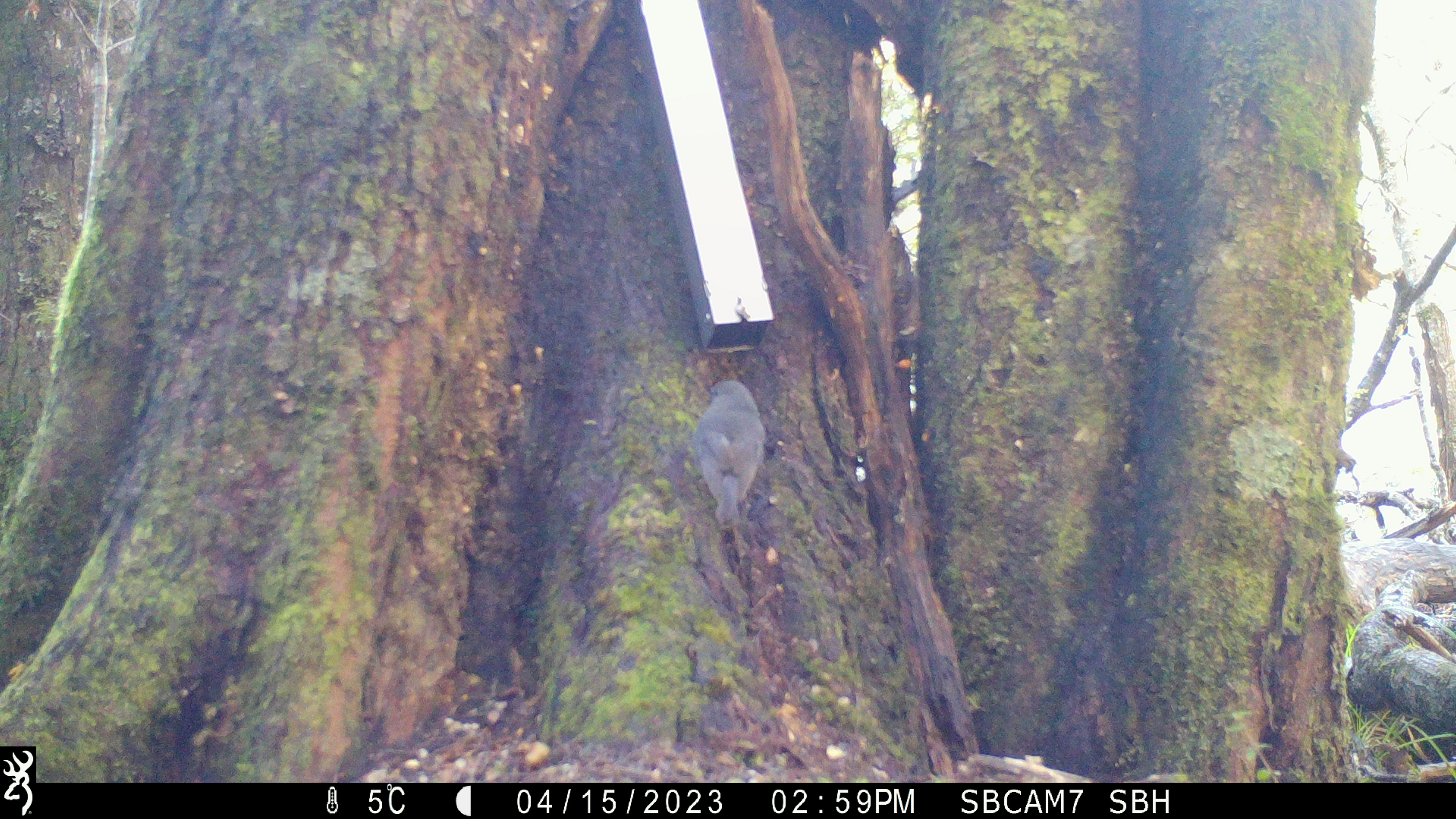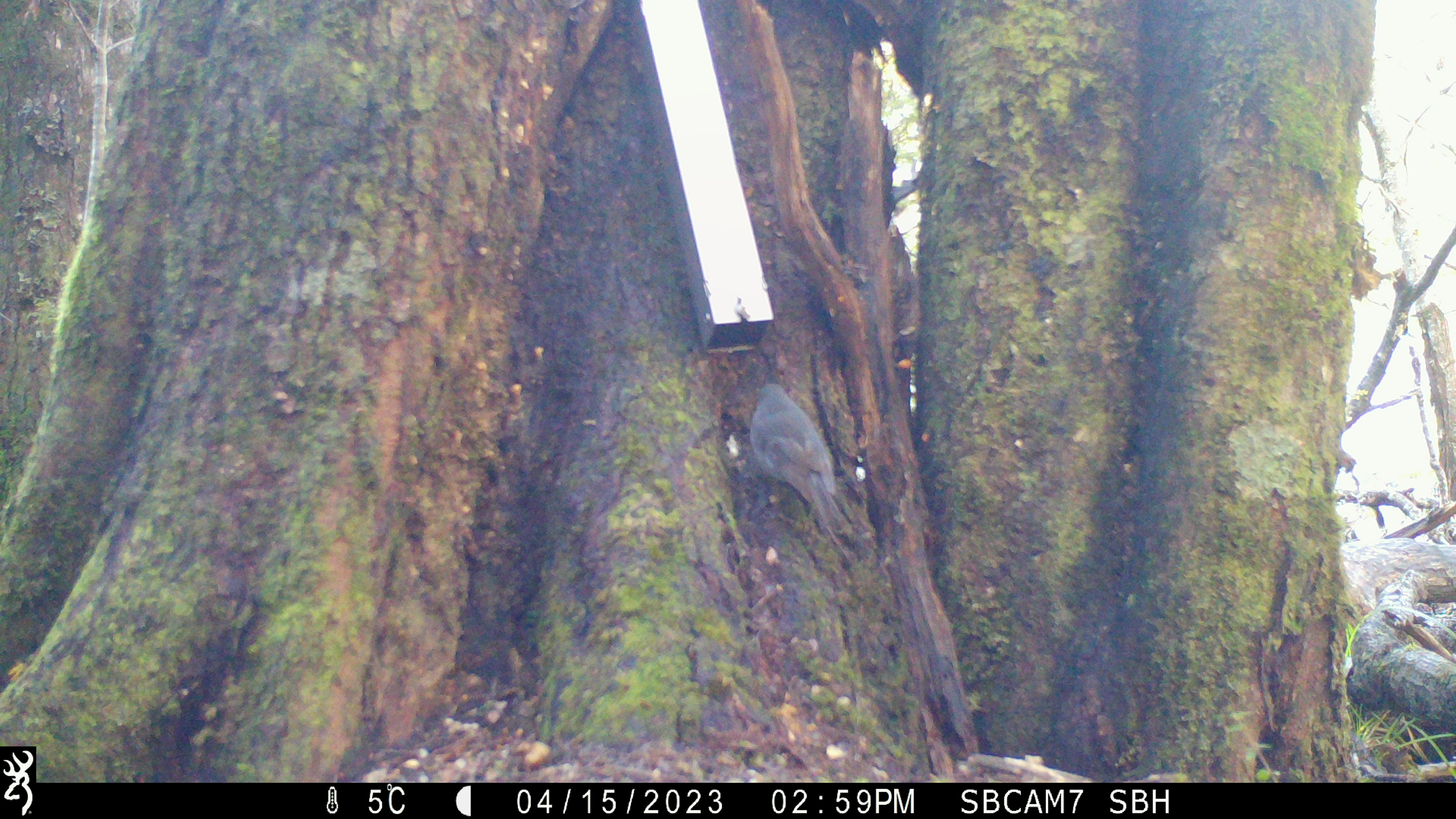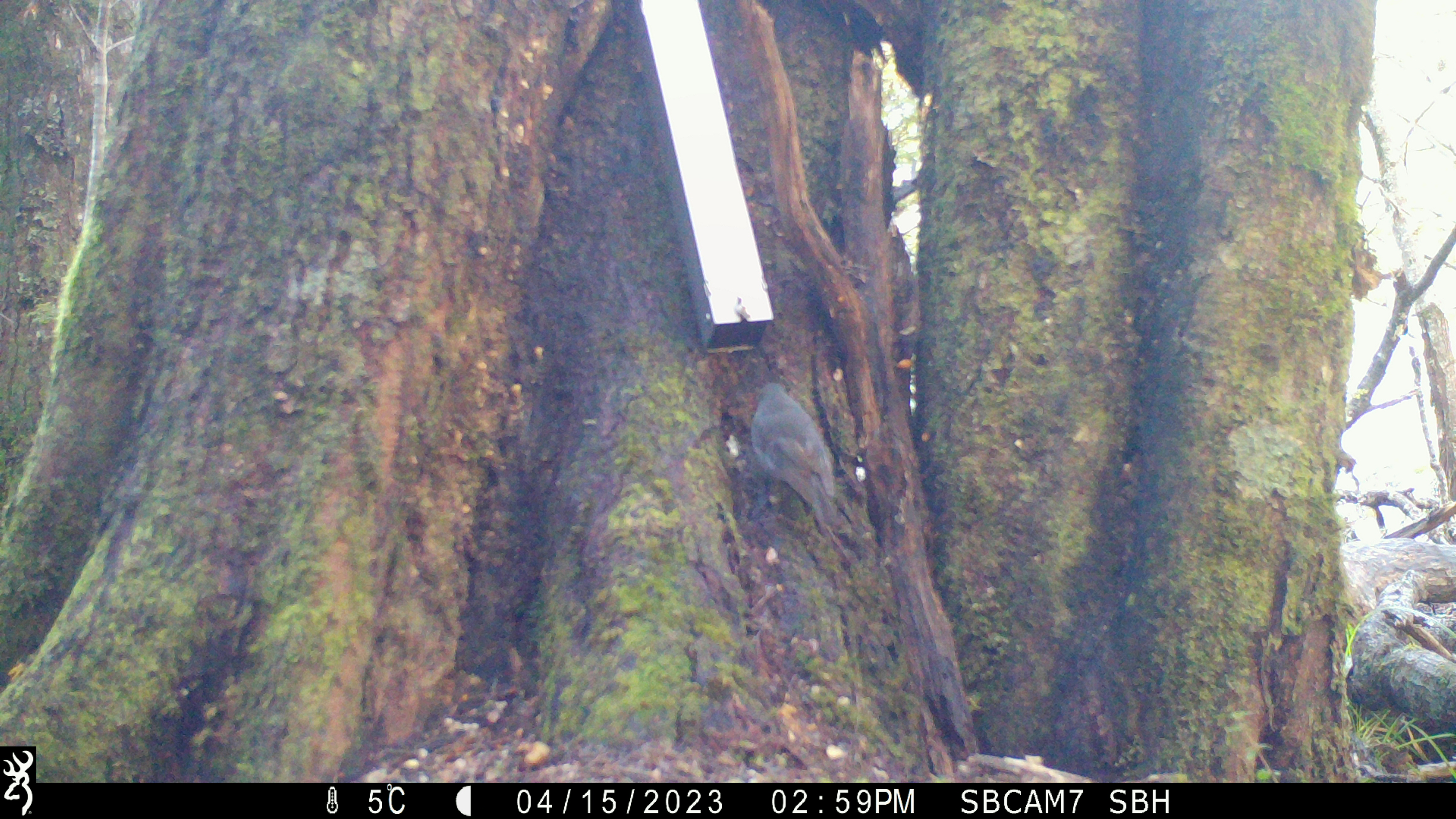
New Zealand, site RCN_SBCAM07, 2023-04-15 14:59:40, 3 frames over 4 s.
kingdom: Animalia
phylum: Chordata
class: Aves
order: Passeriformes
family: Petroicidae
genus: Petroica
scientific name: Petroica australis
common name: new zealand robin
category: robin